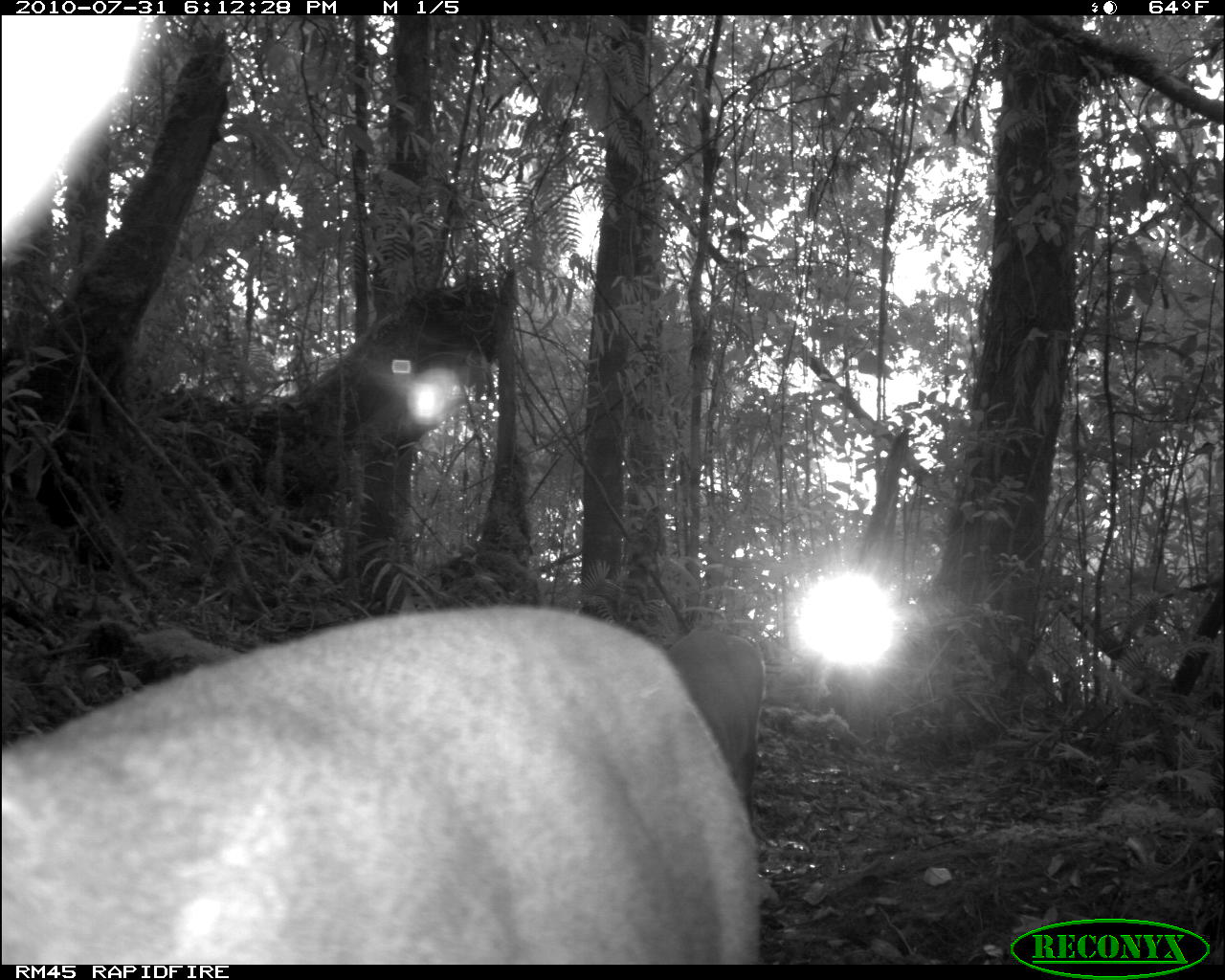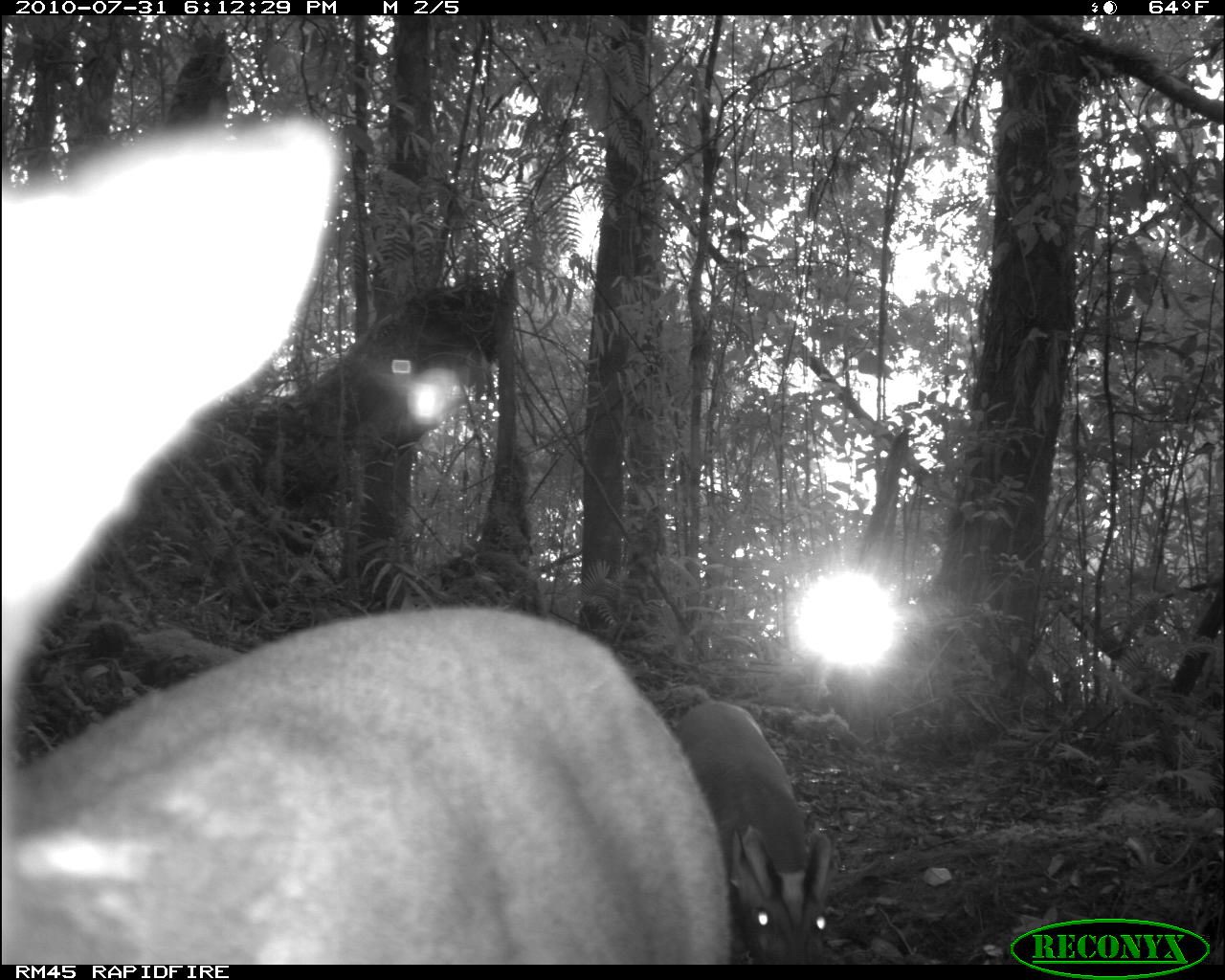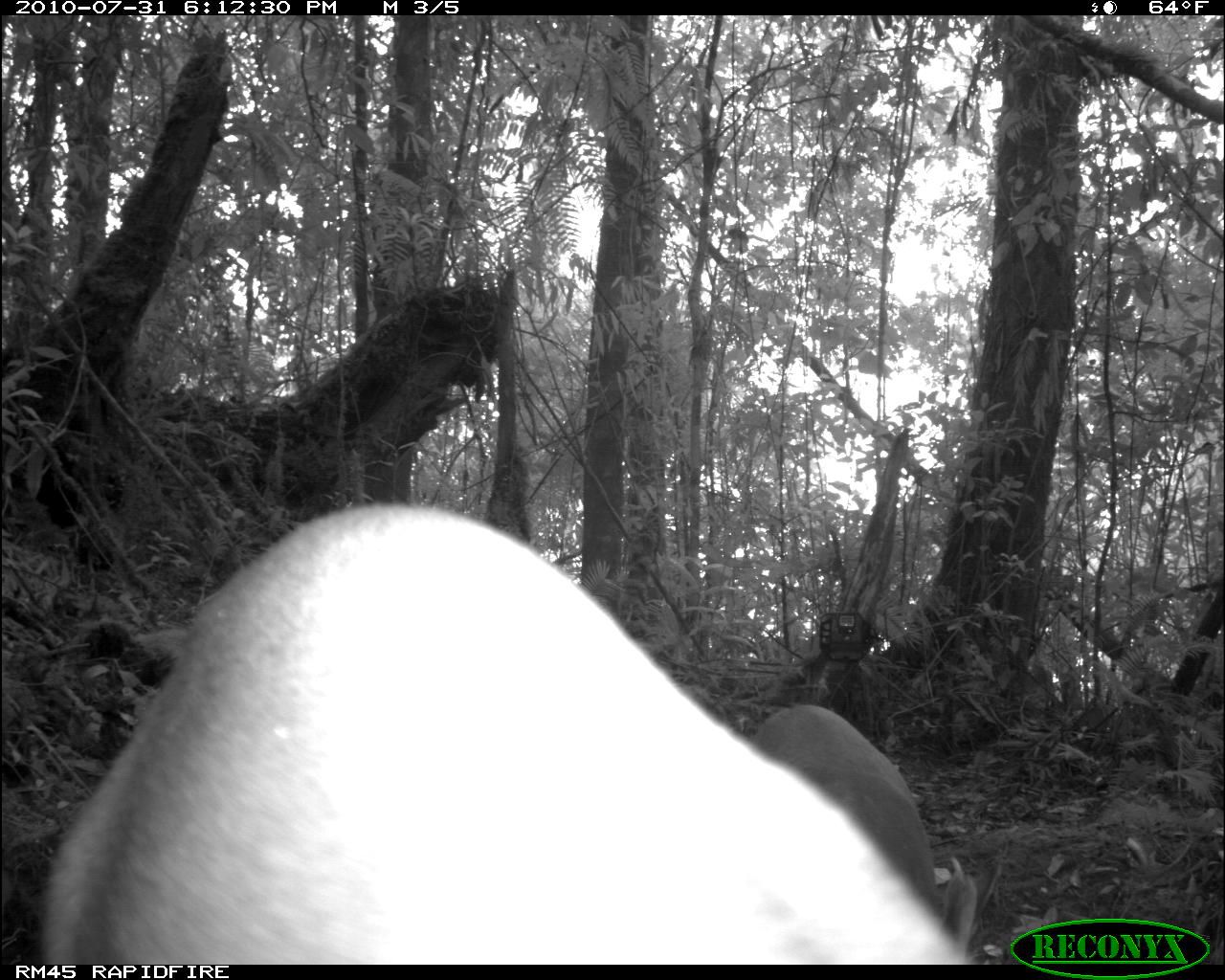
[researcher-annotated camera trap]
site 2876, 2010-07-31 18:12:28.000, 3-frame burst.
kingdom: Animalia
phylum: Chordata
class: Mammalia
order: Artiodactyla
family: Cervidae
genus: Muntiacus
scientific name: Muntiacus muntjak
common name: southern red muntjac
Muntiacus muntjak (southern red muntjac), count 2.